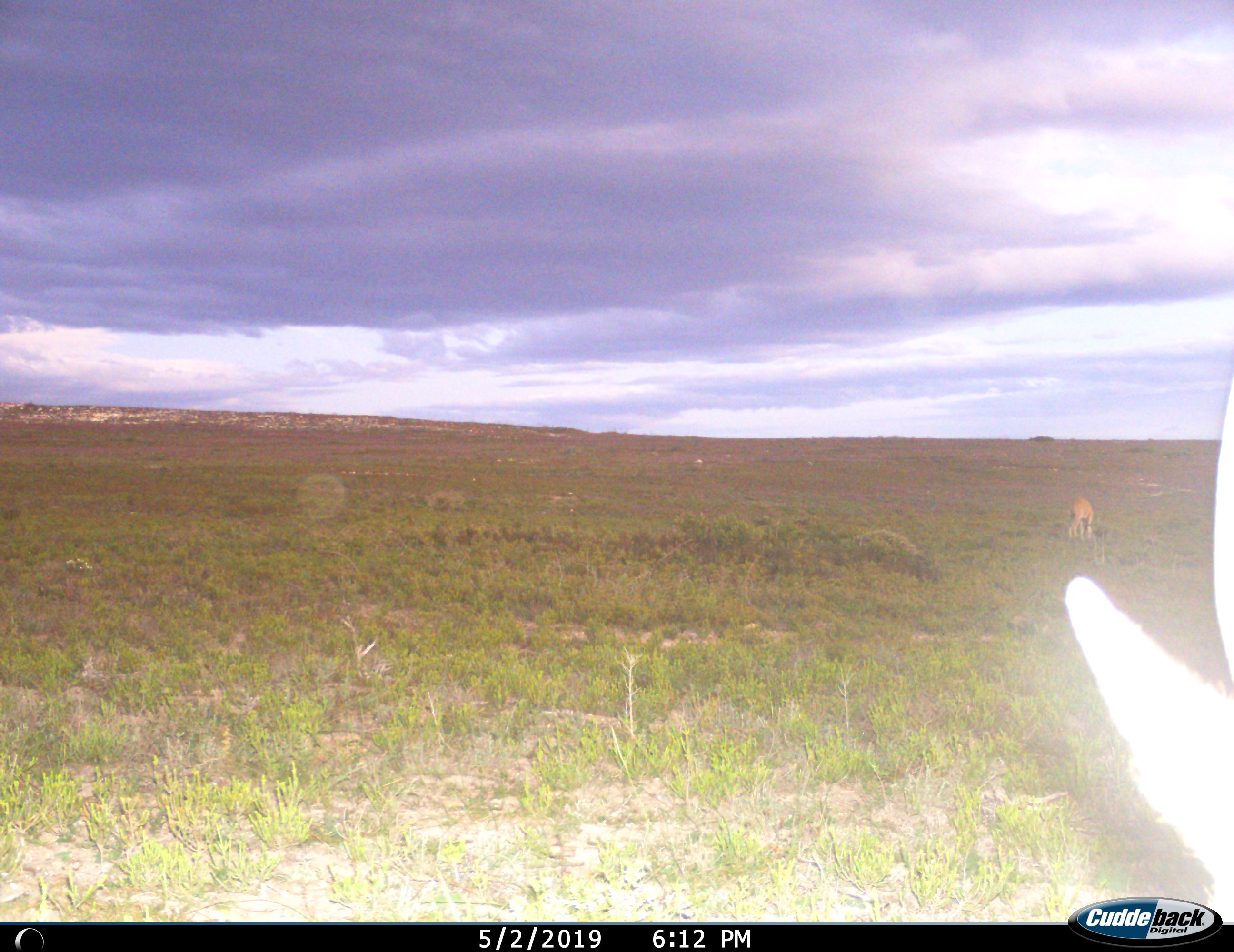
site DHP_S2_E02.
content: unidentified animal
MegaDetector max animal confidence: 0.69